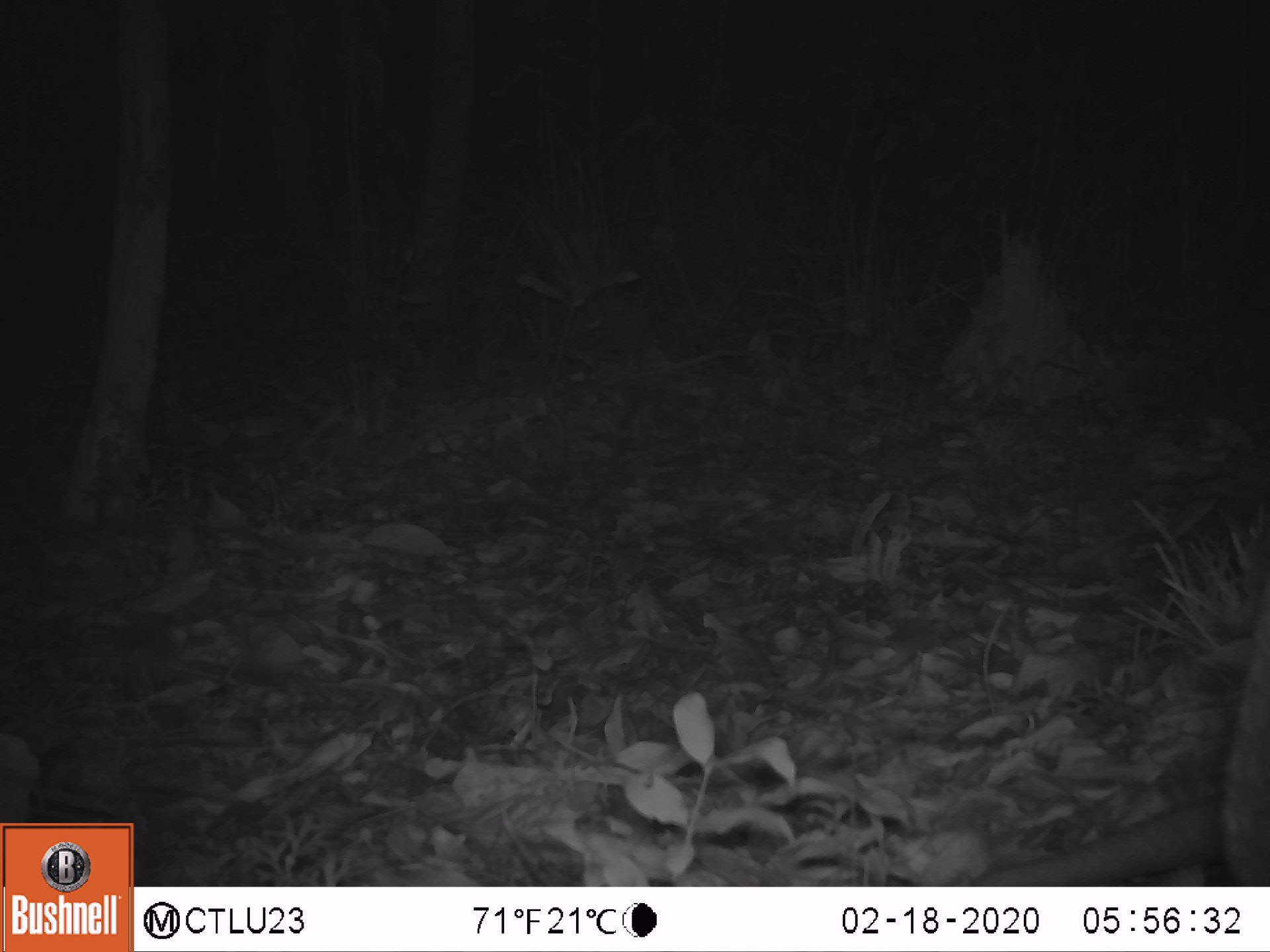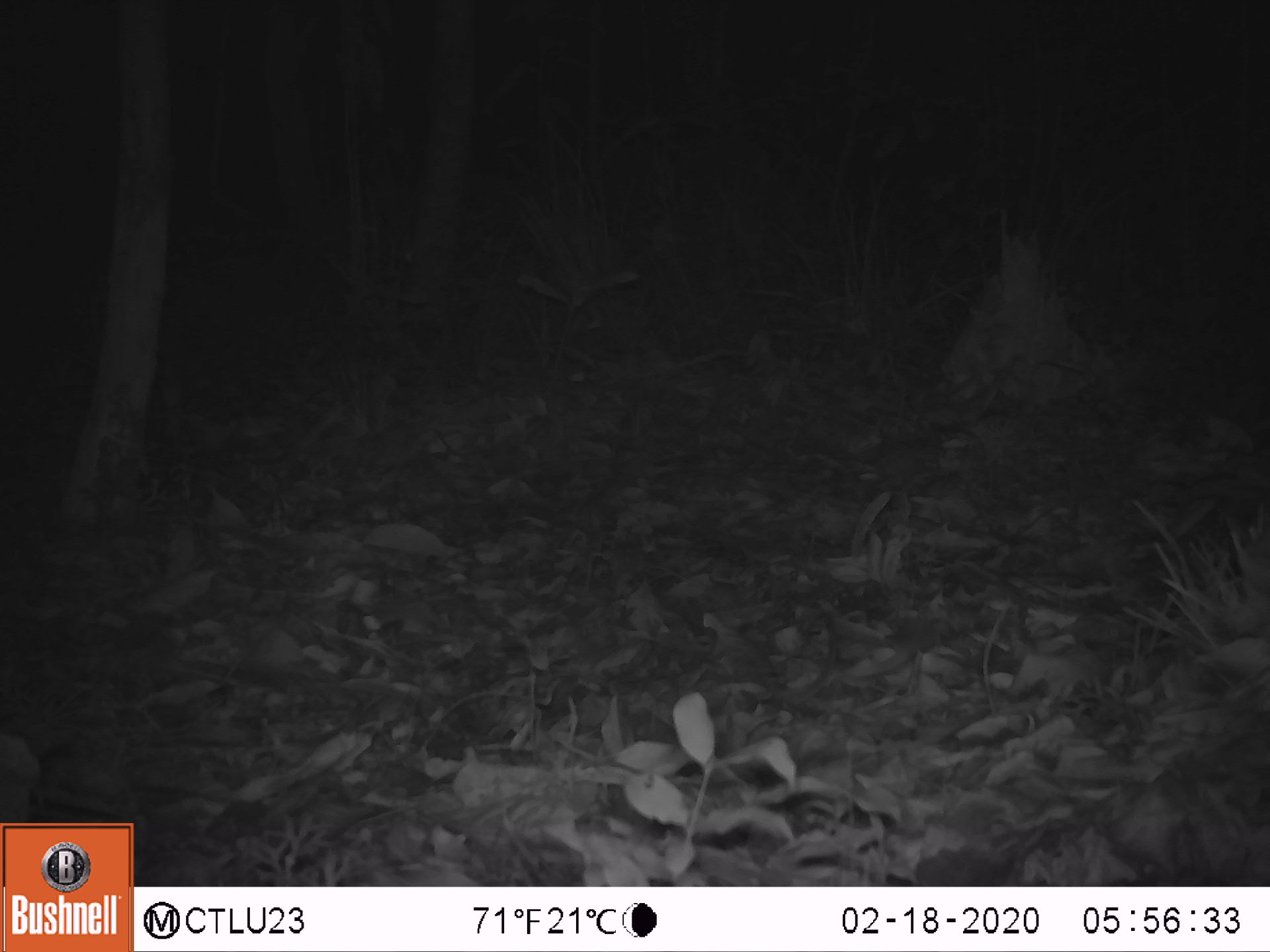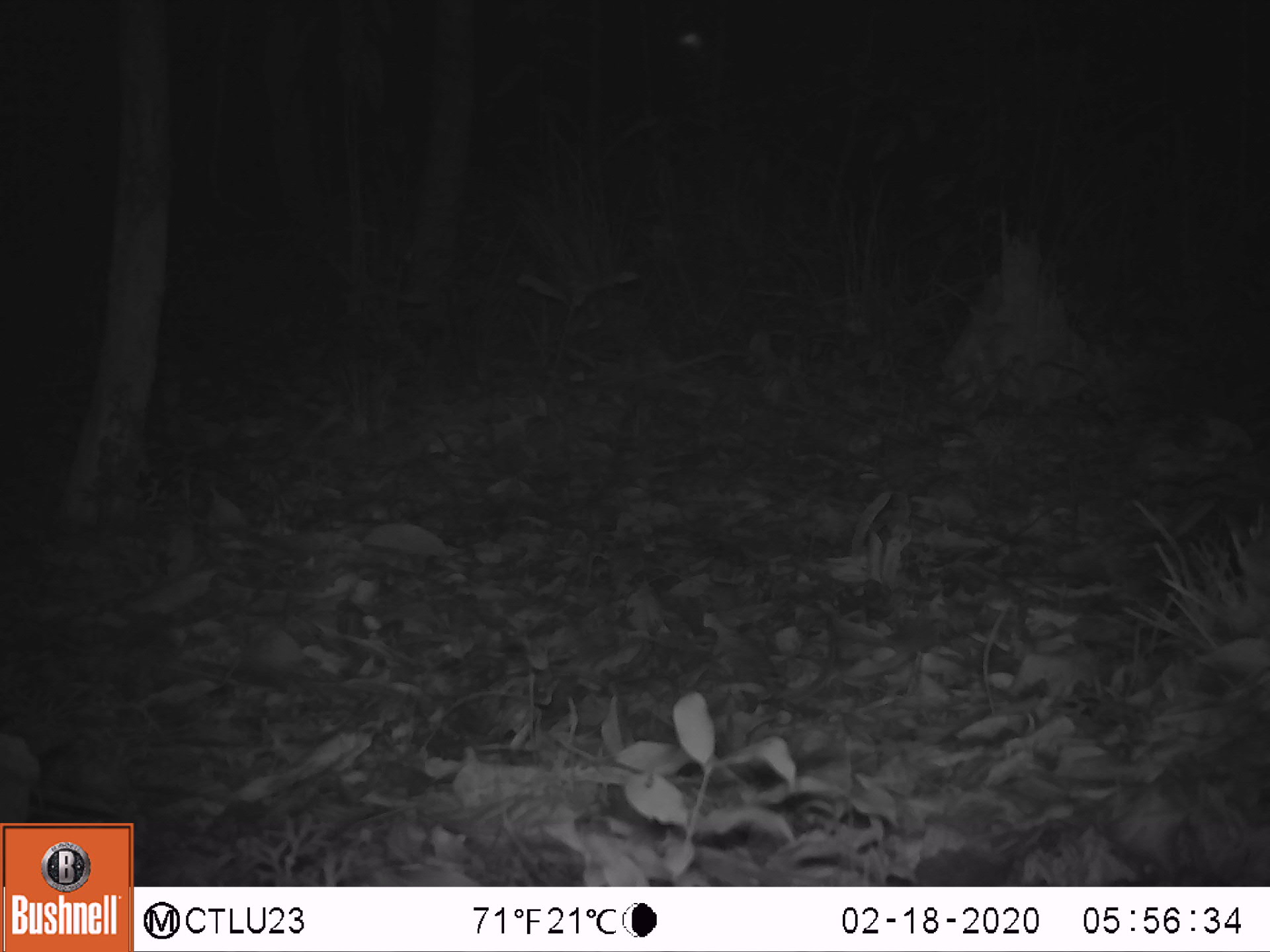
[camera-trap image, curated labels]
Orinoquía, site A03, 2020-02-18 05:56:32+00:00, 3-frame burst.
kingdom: Animalia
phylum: Chordata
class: Mammalia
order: Cingulata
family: Chlamyphoridae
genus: Priodontes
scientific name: Priodontes maximus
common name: giant armadillo